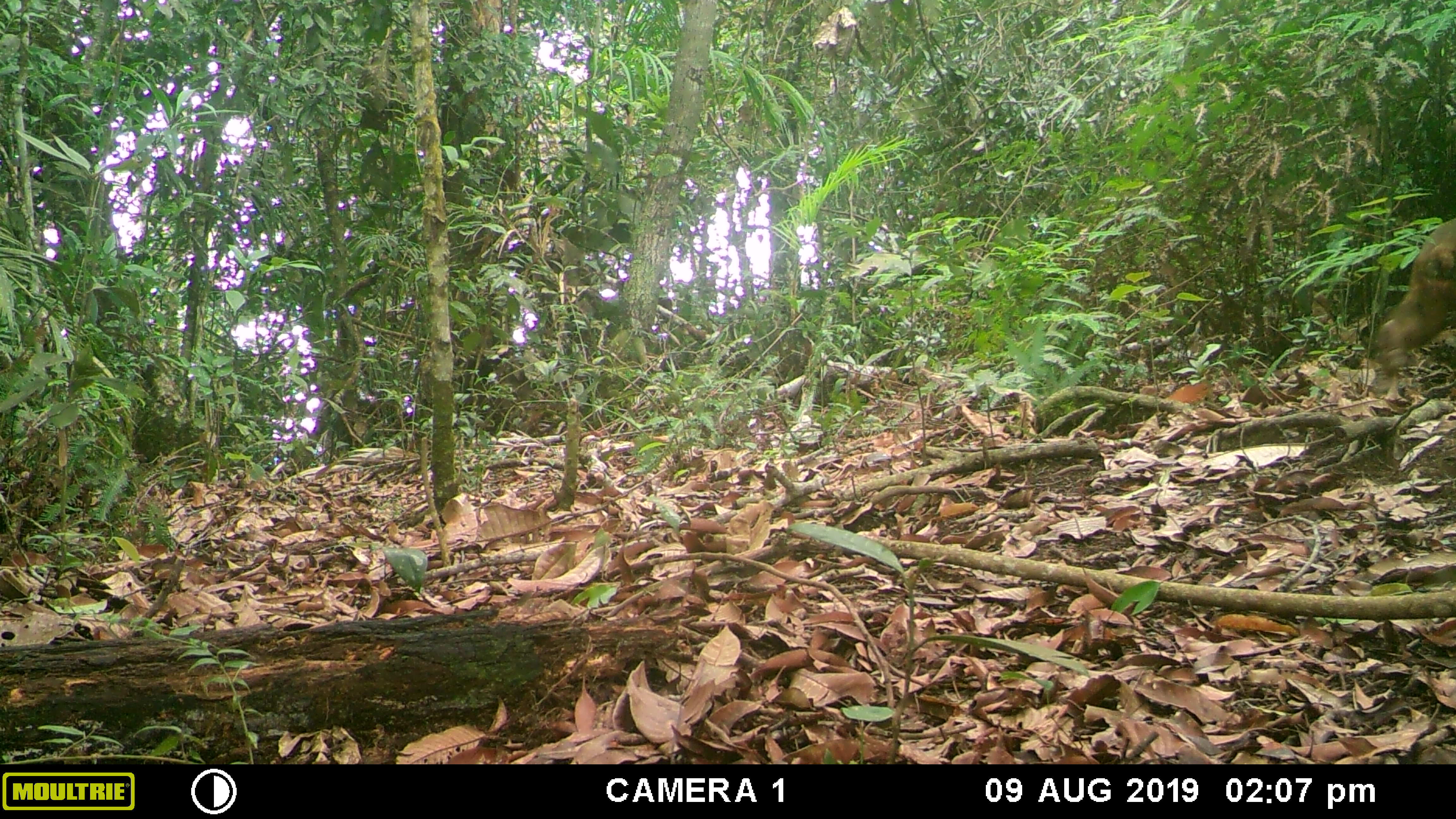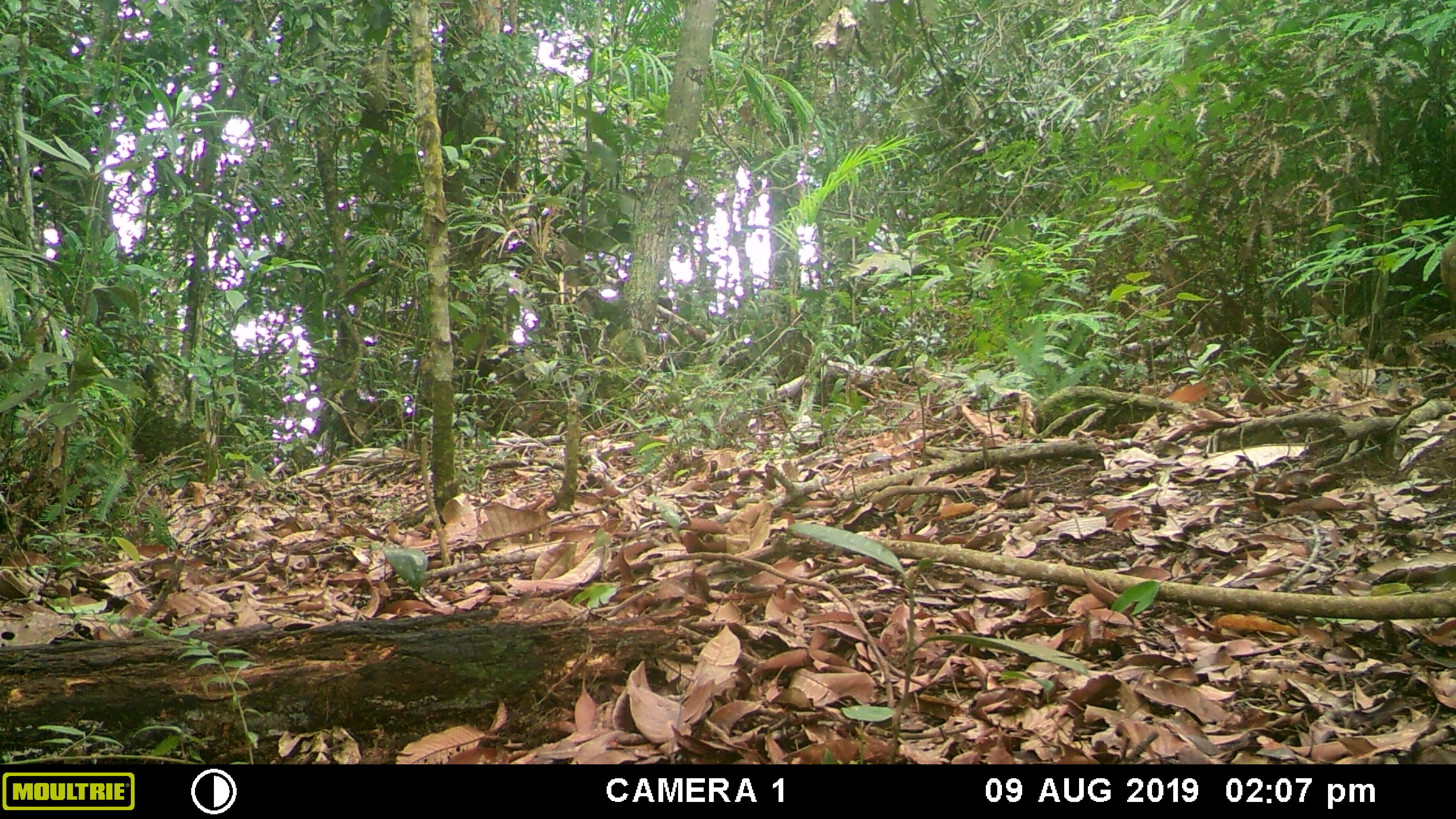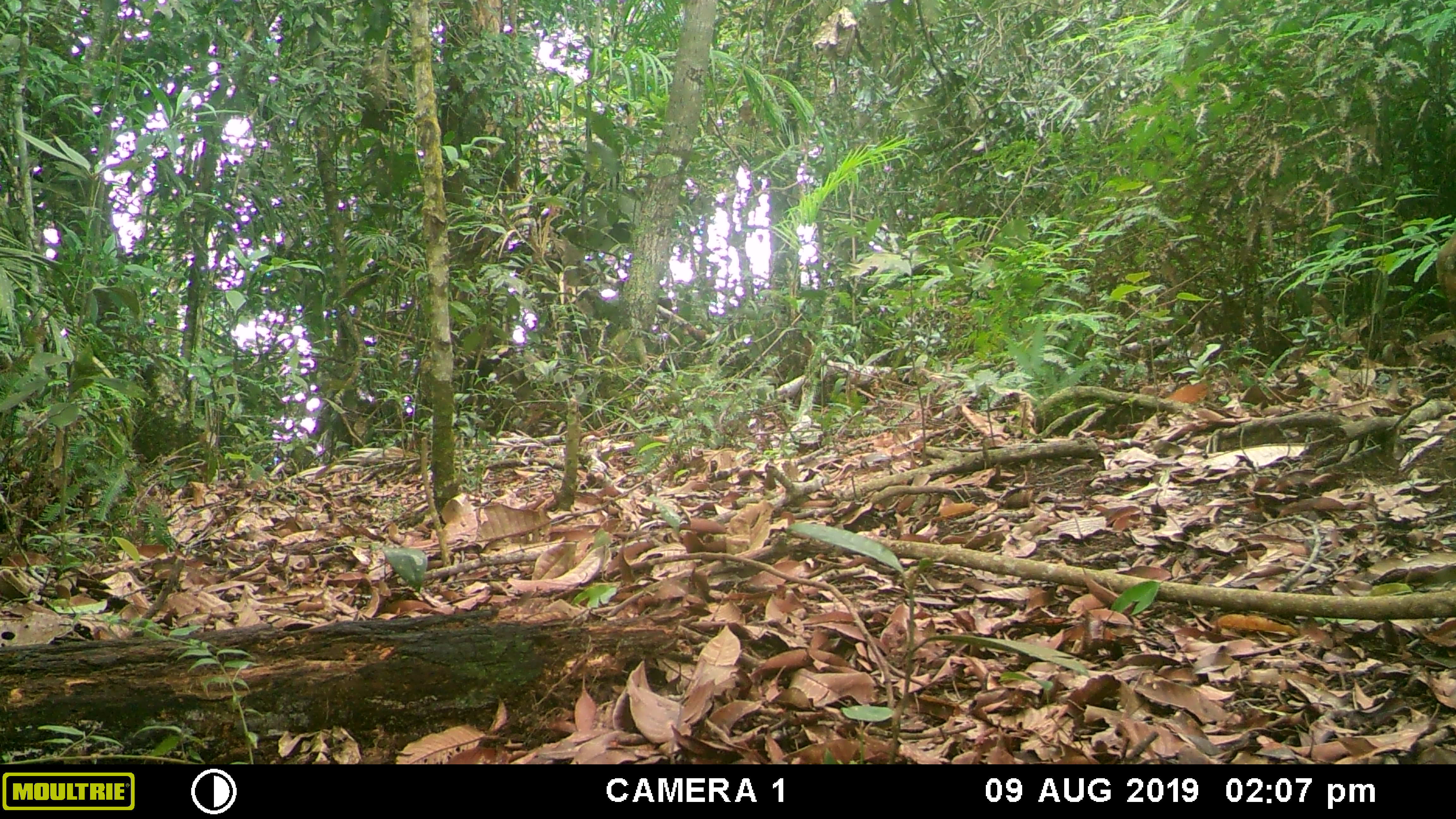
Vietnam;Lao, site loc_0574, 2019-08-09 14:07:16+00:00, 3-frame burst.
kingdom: Animalia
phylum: Chordata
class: Mammalia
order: Primates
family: Cercopithecidae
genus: Macaca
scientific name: Macaca arctoides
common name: stump-tailed macaque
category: stump tailed macaque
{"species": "stump tailed macaque (stump-tailed macaque) (Macaca arctoides)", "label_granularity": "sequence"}